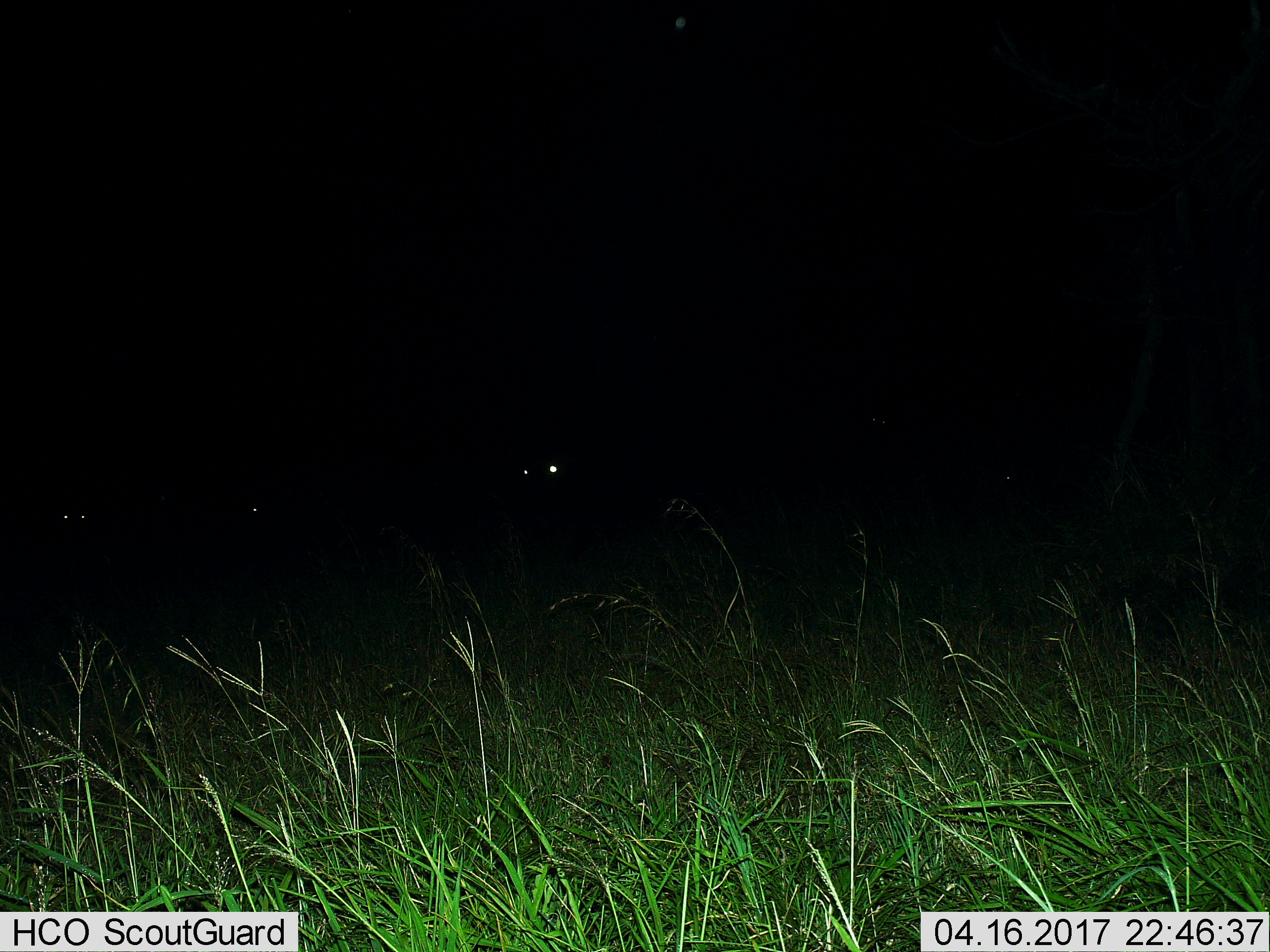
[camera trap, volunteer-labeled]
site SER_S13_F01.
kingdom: Animalia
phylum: Chordata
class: Mammalia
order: Artiodactyla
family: Bovidae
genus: Connochaetes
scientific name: Connochaetes taurinus taurinus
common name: blue wildebeest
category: wildebeestblue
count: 3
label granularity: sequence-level